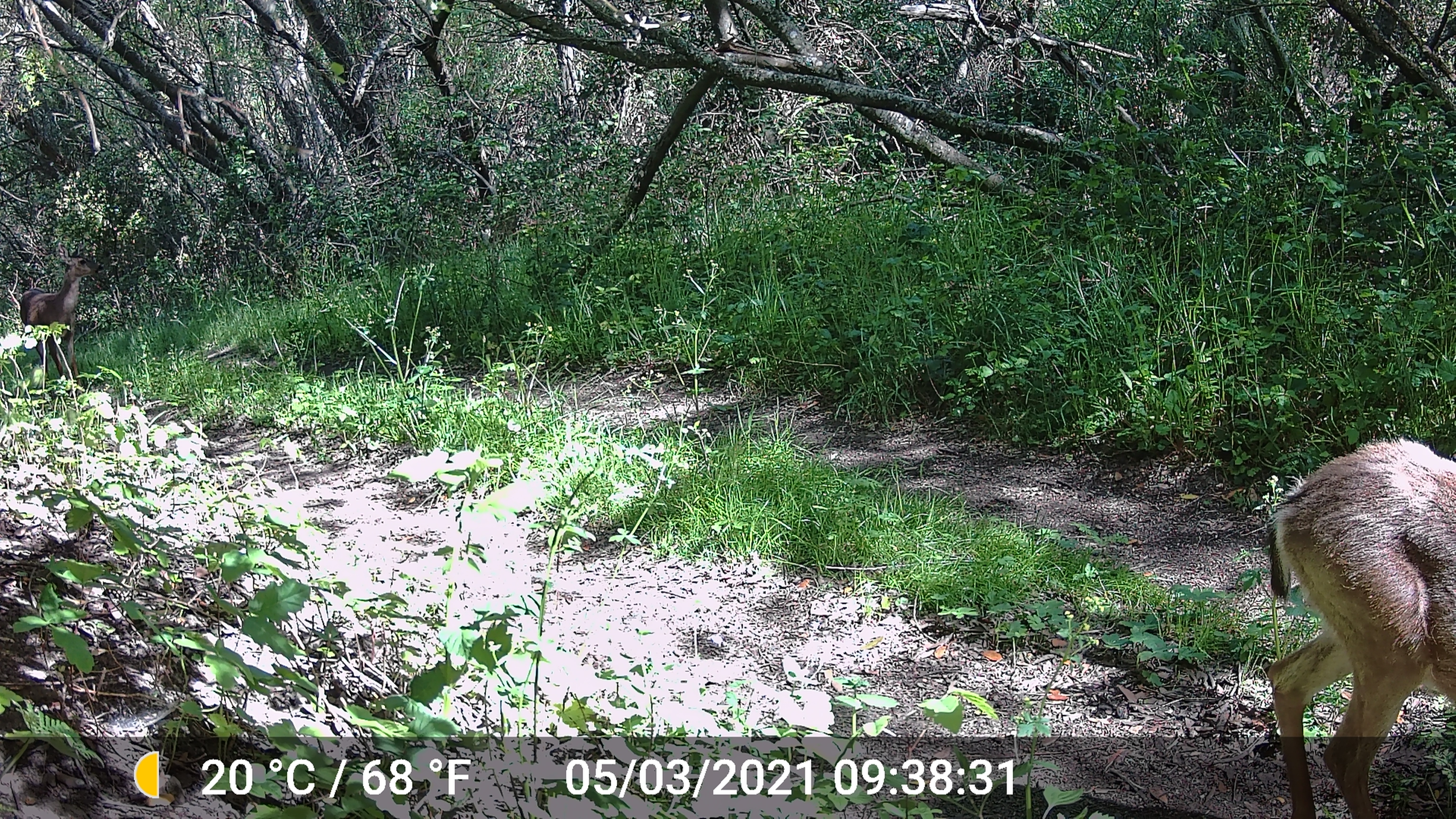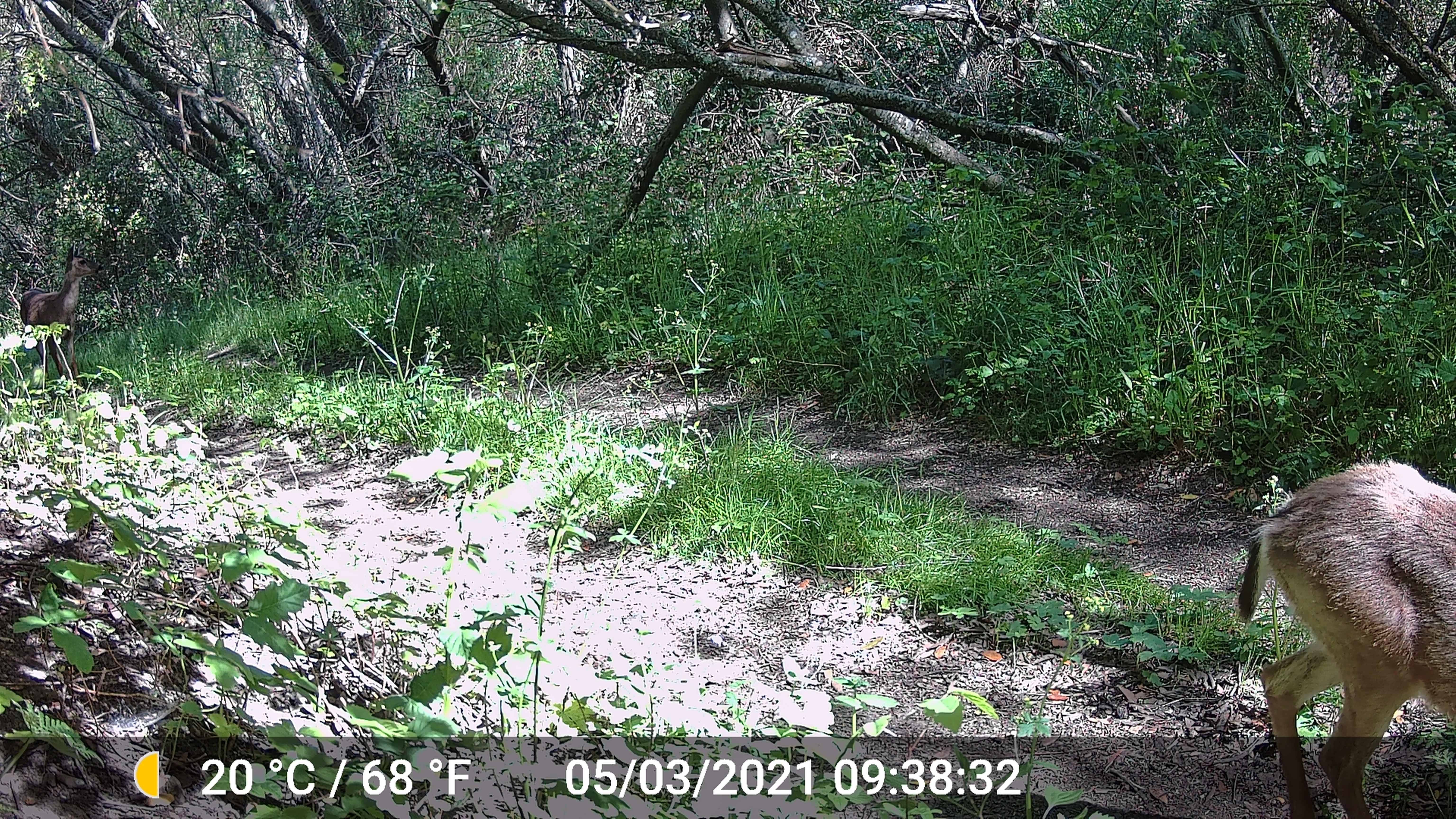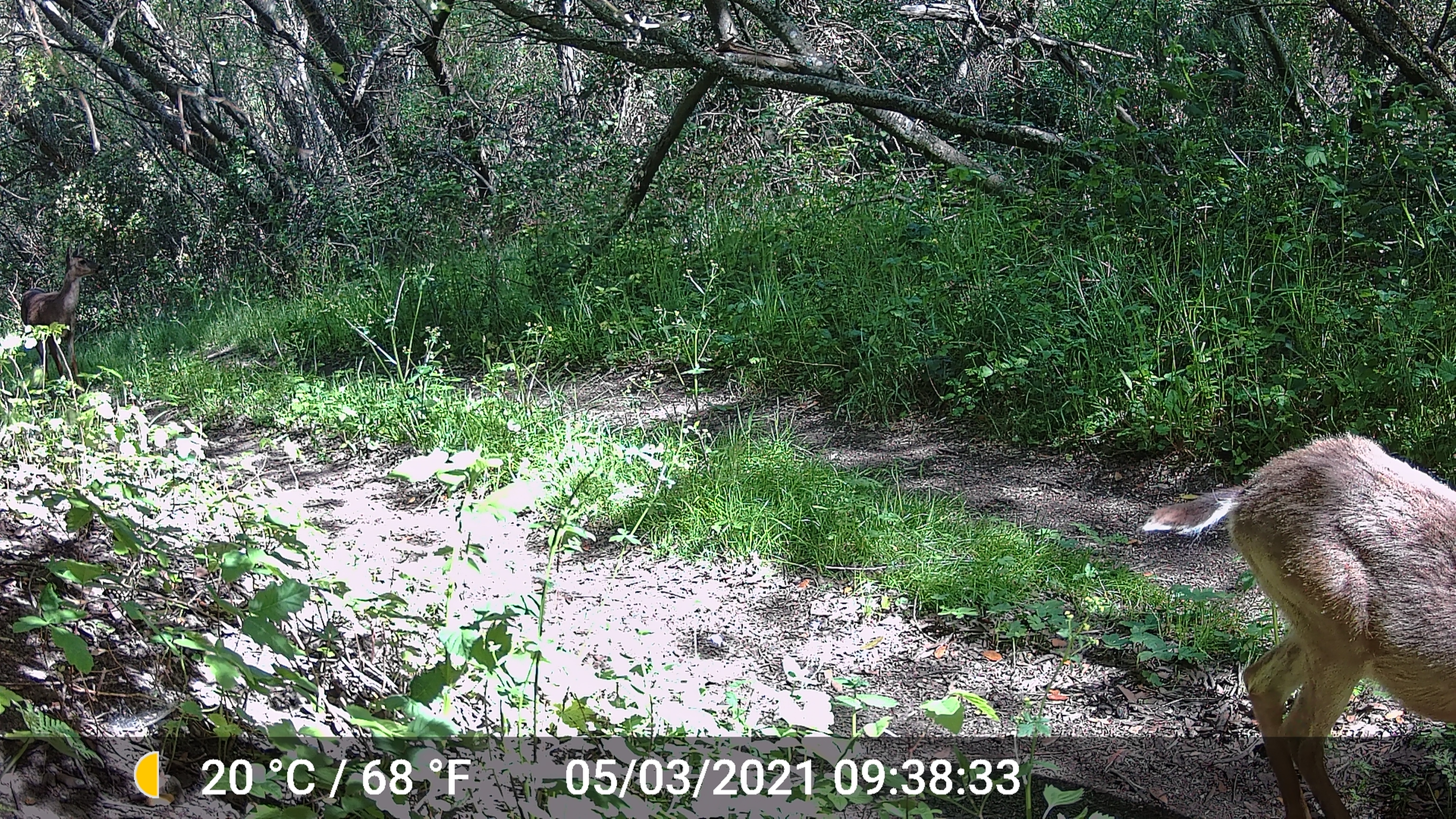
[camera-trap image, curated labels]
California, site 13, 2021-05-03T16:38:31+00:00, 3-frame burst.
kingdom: Animalia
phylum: Chordata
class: Mammalia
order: Artiodactyla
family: Cervidae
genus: Odocoileus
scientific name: Odocoileus hemionus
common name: mule deer